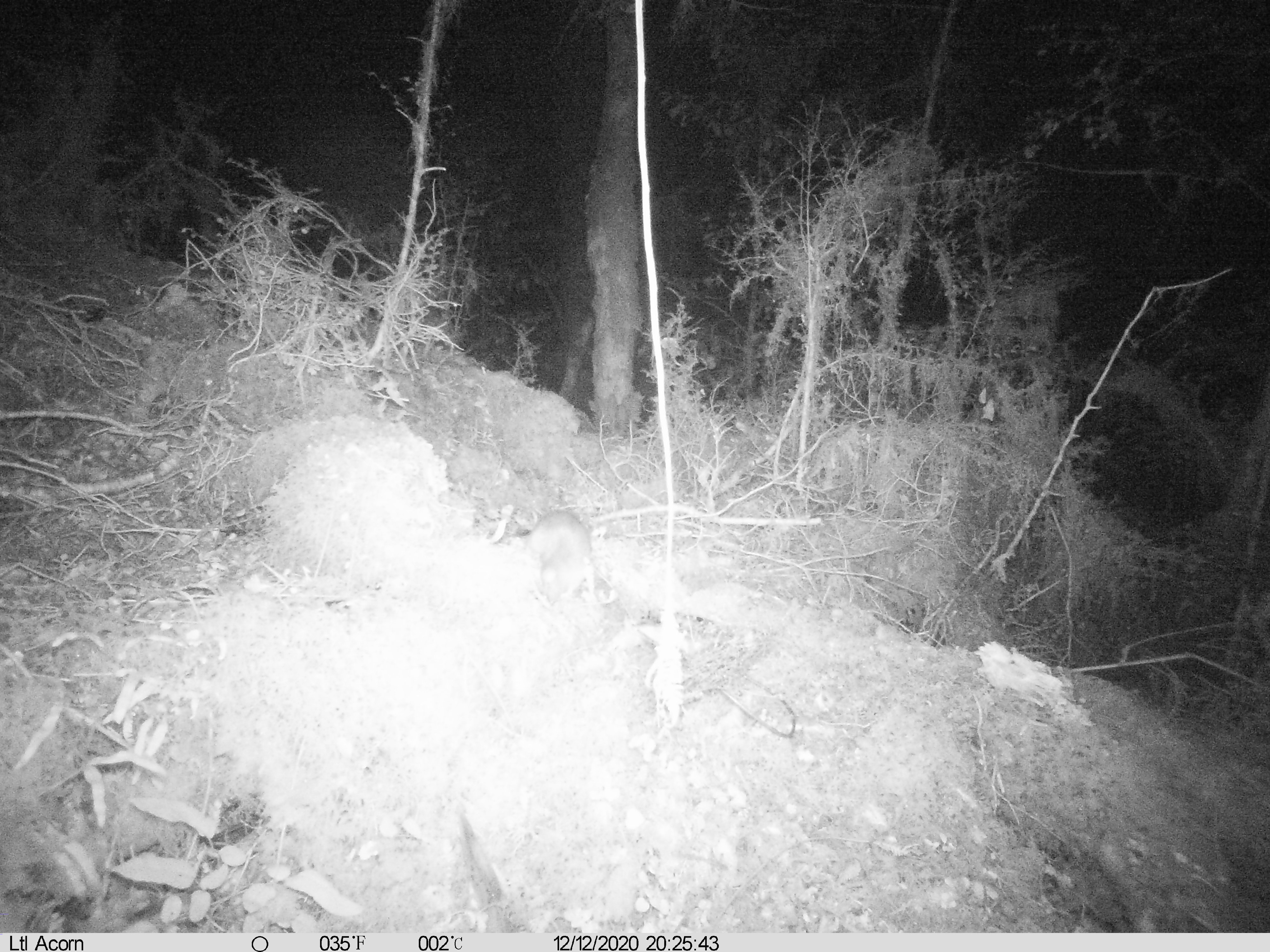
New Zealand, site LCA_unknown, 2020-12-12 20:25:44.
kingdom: Animalia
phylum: Chordata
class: Mammalia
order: Rodentia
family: Muridae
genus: Rattus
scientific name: Rattus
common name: rat